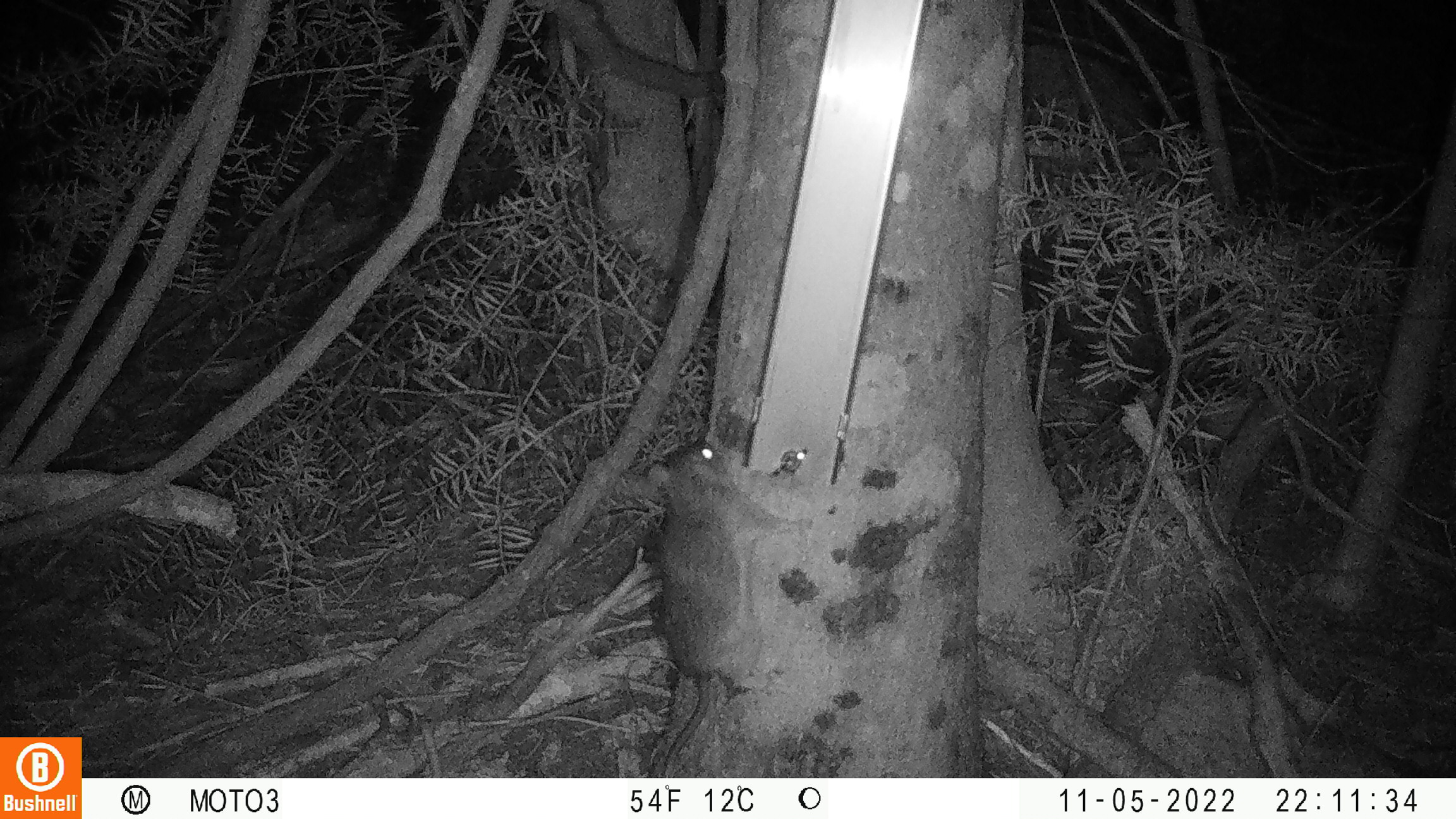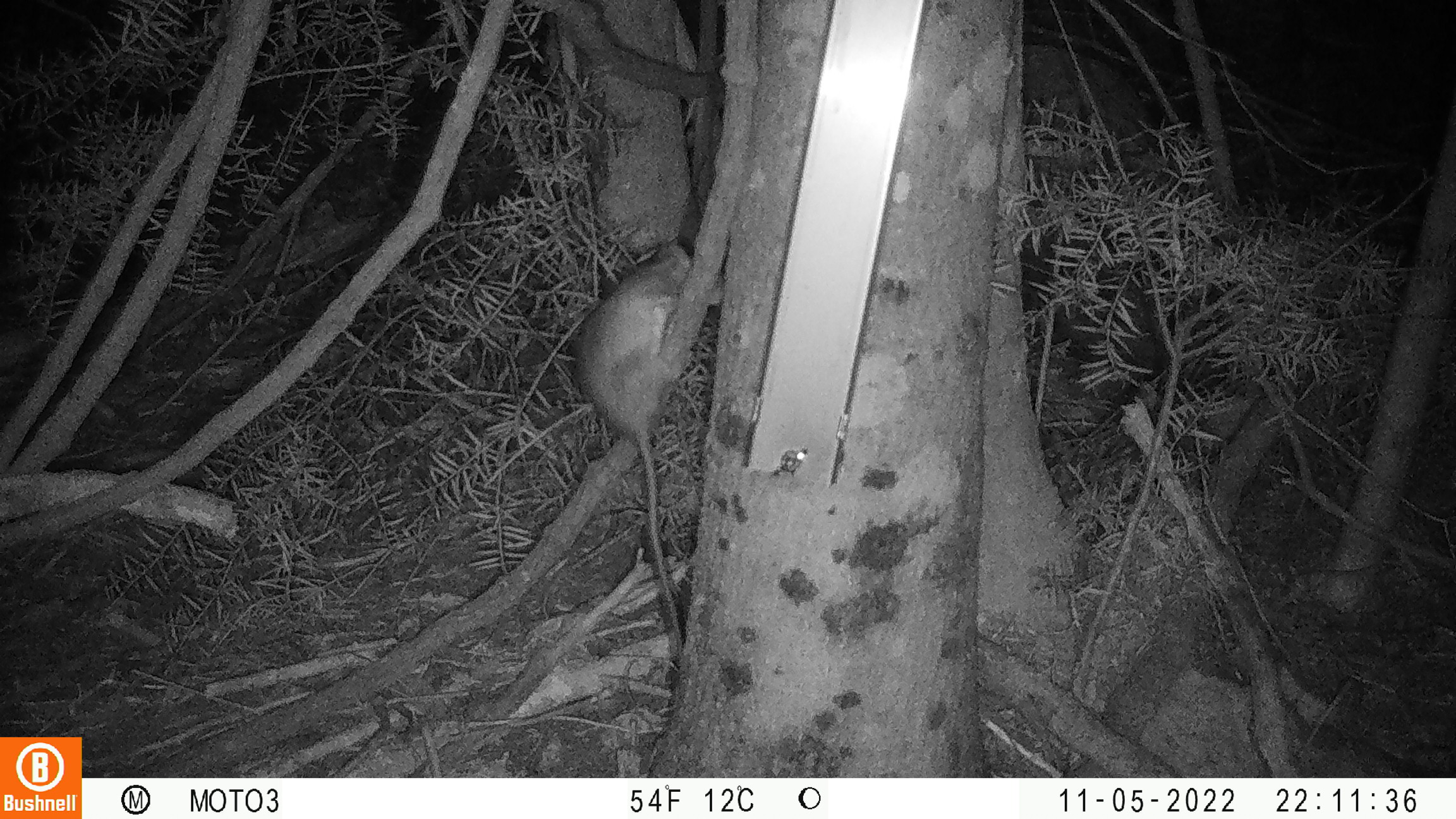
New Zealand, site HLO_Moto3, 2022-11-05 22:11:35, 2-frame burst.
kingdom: Animalia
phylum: Chordata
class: Mammalia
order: Rodentia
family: Muridae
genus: Rattus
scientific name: Rattus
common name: rat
Rat (Rattus).